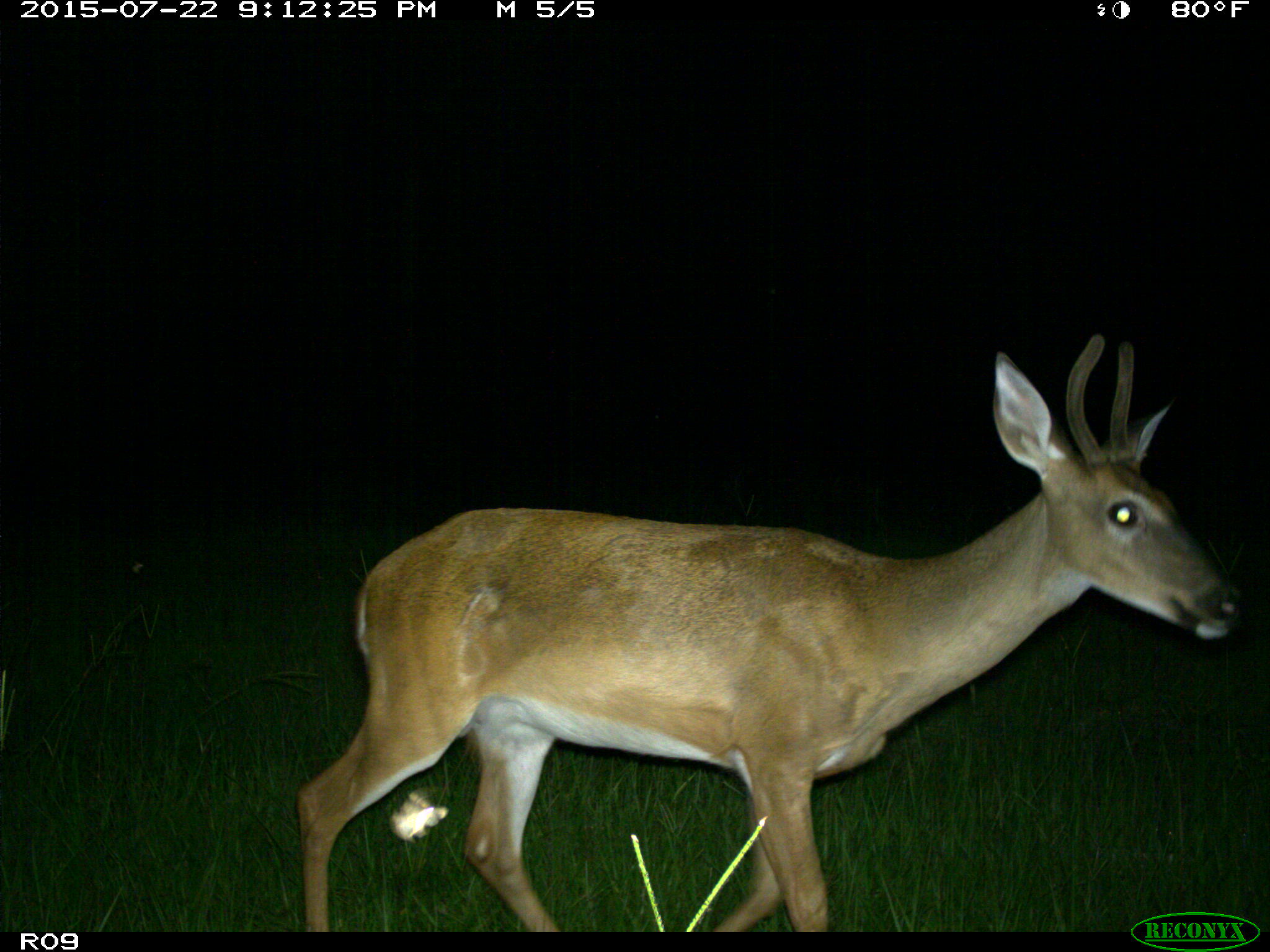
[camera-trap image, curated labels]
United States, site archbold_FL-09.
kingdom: Animalia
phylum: Chordata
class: Mammalia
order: Artiodactyla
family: Cervidae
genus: Odocoileus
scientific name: Odocoileus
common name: deer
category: unidentified deer